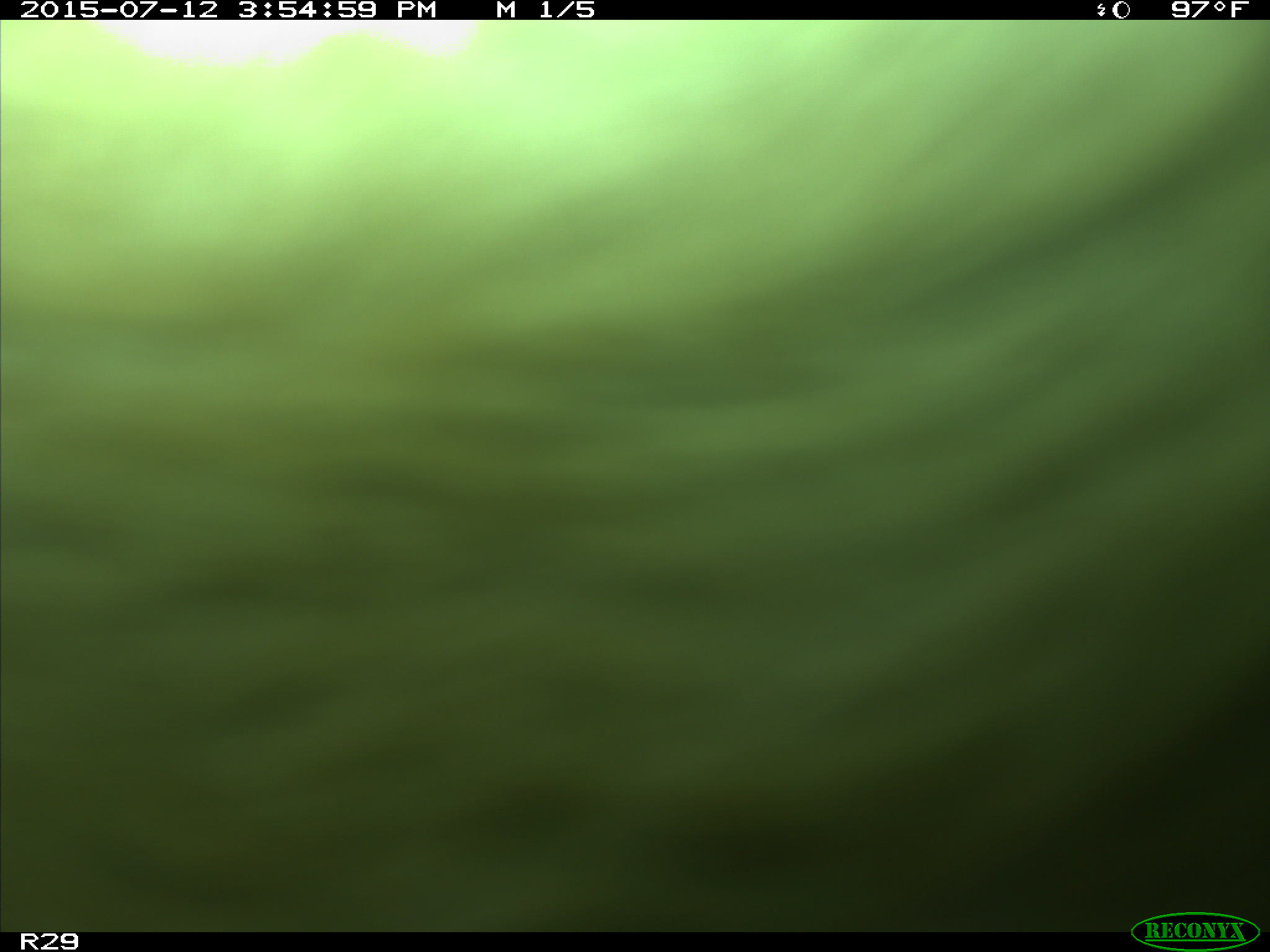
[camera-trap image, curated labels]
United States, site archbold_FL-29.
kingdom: Animalia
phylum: Chordata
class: Mammalia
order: Artiodactyla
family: Bovidae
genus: Bos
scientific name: Bos taurus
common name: domestic cow